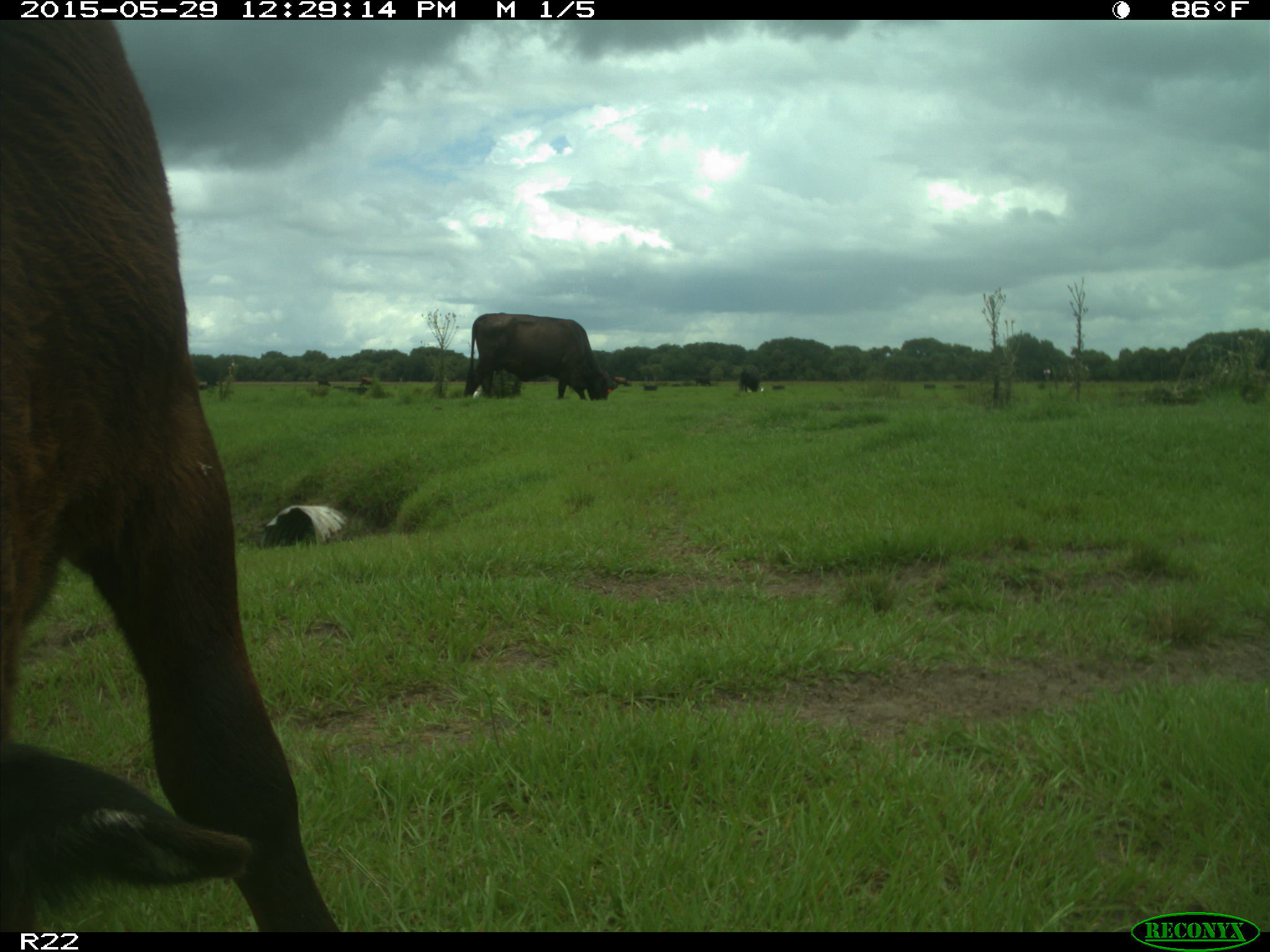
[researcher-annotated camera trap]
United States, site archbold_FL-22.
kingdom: Animalia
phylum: Chordata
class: Mammalia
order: Artiodactyla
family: Bovidae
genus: Bos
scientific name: Bos taurus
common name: domestic cow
Bos taurus (domestic cow).